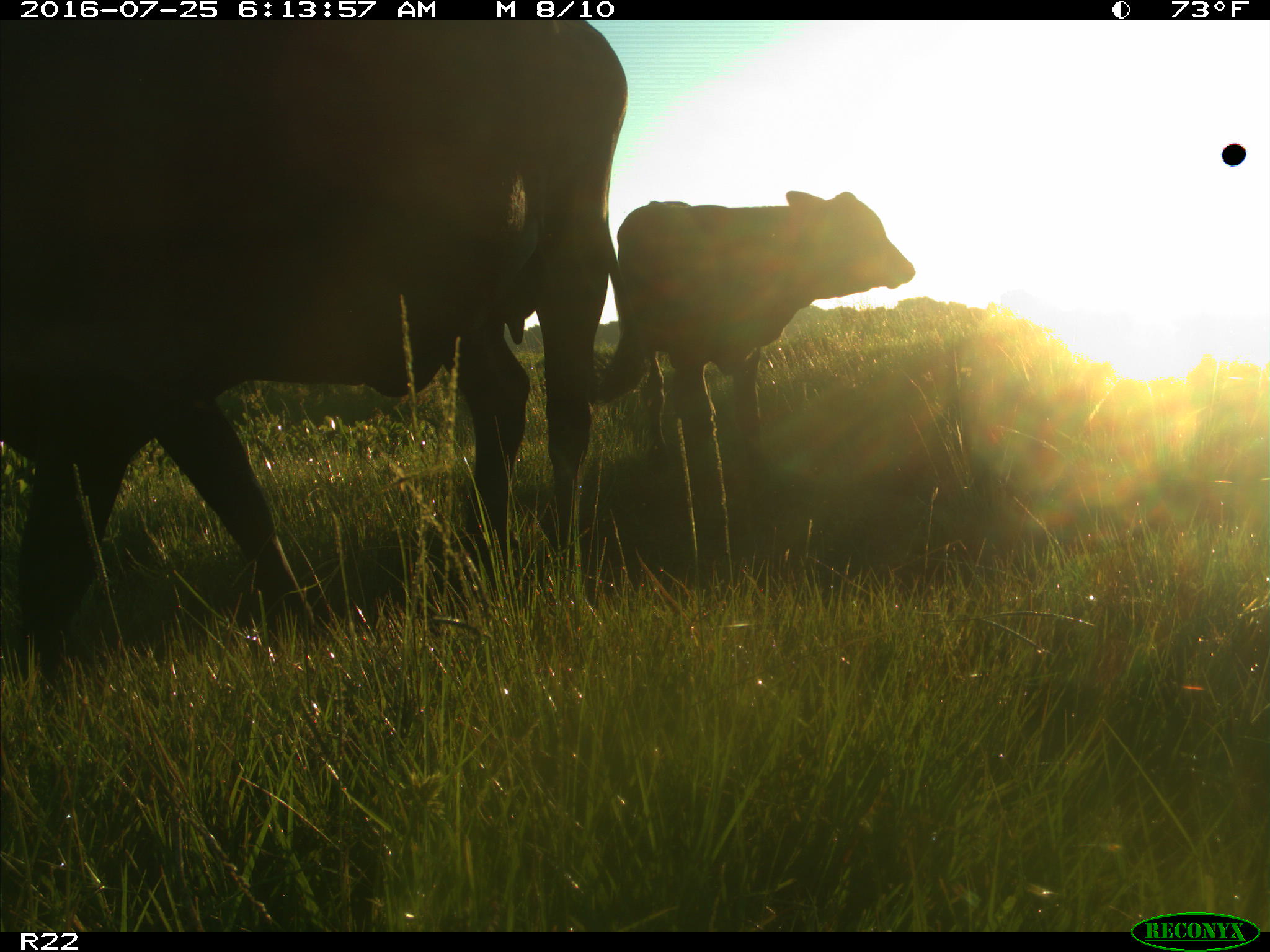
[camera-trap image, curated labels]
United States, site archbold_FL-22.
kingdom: Animalia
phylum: Chordata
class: Mammalia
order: Artiodactyla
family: Bovidae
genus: Bos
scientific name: Bos taurus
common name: domestic cow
Bos taurus (domestic cow).